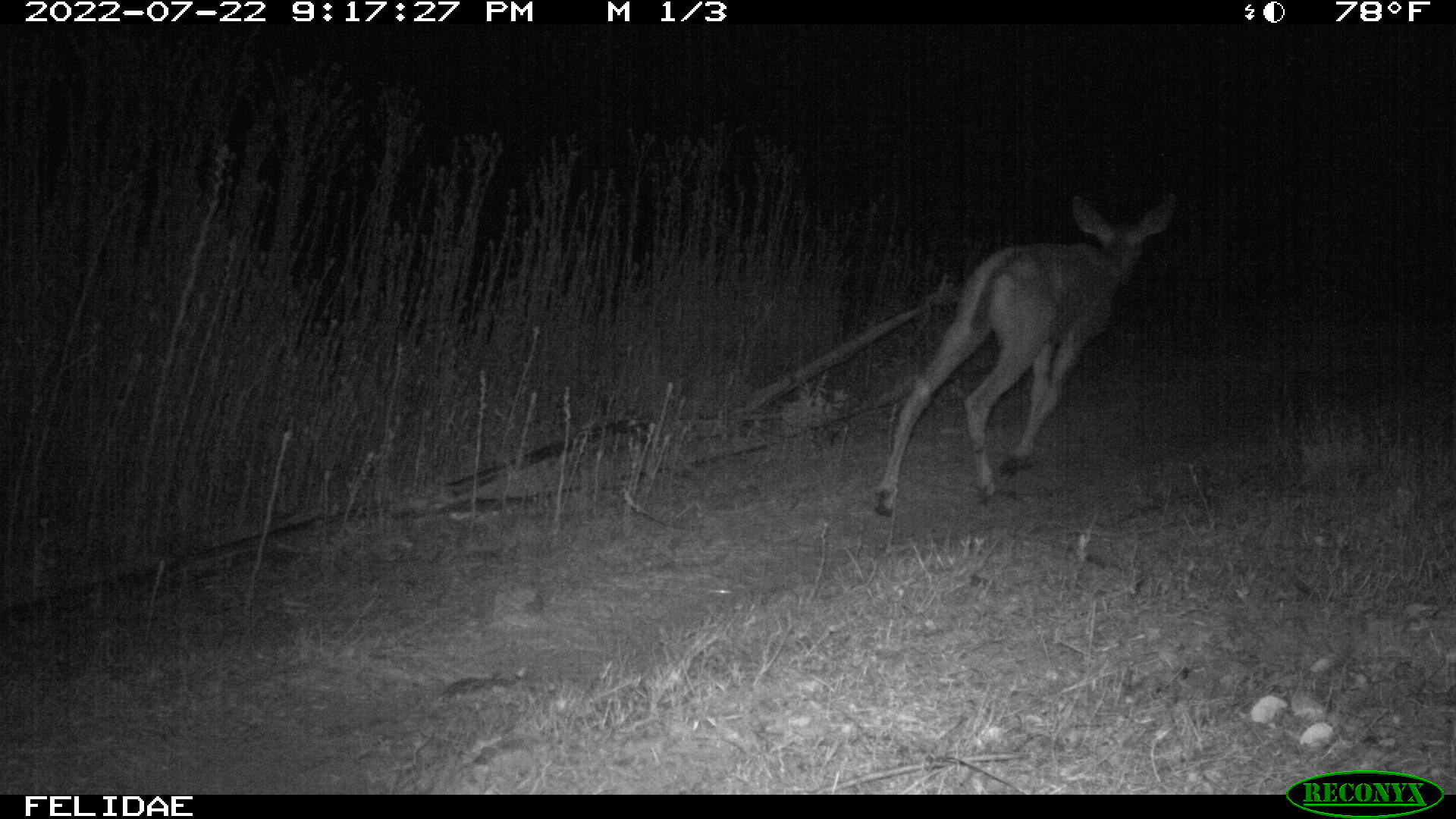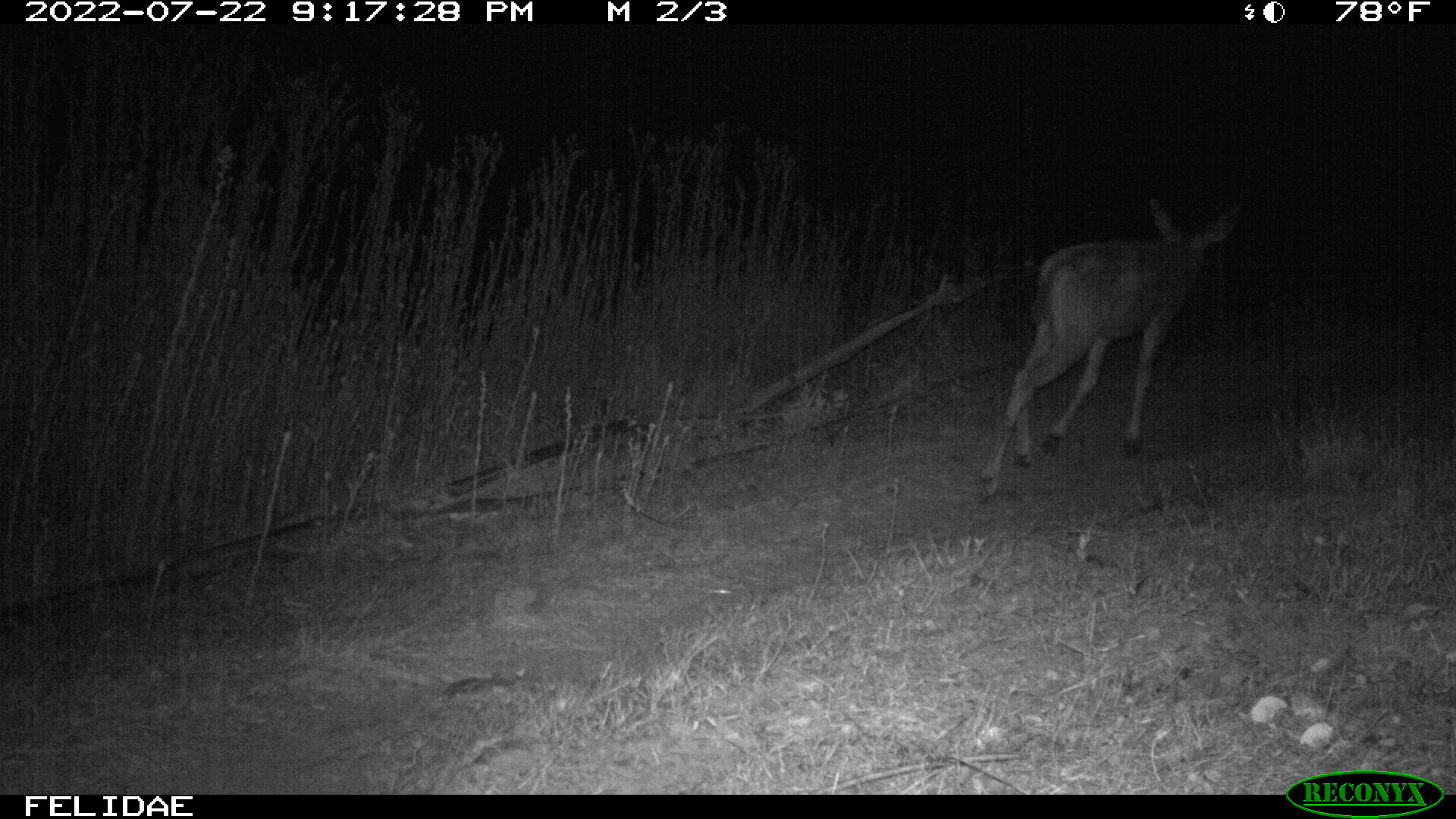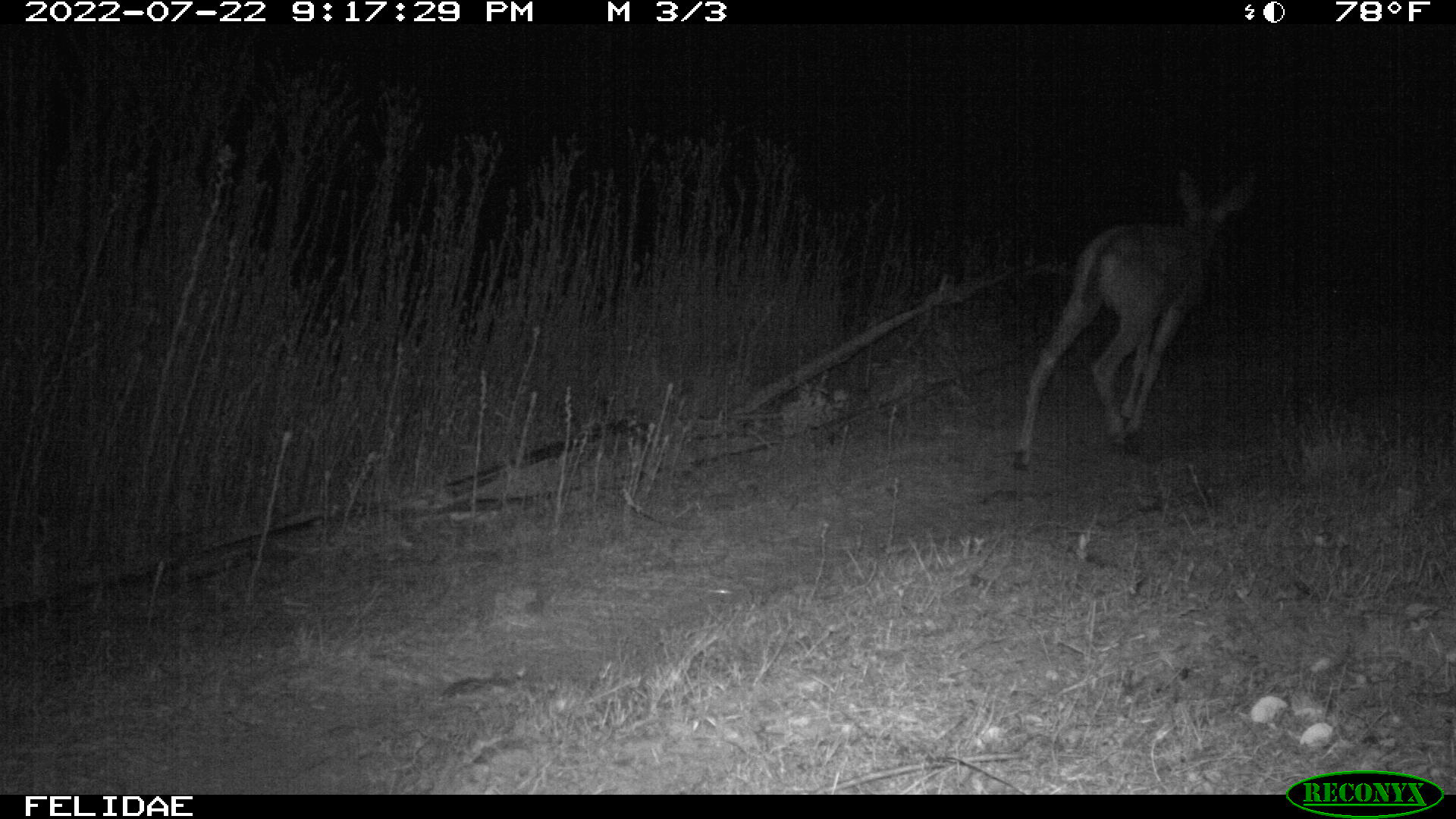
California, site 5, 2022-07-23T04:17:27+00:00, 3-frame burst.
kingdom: Animalia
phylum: Chordata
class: Mammalia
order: Artiodactyla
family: Cervidae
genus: Odocoileus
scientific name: Odocoileus hemionus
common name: mule deer